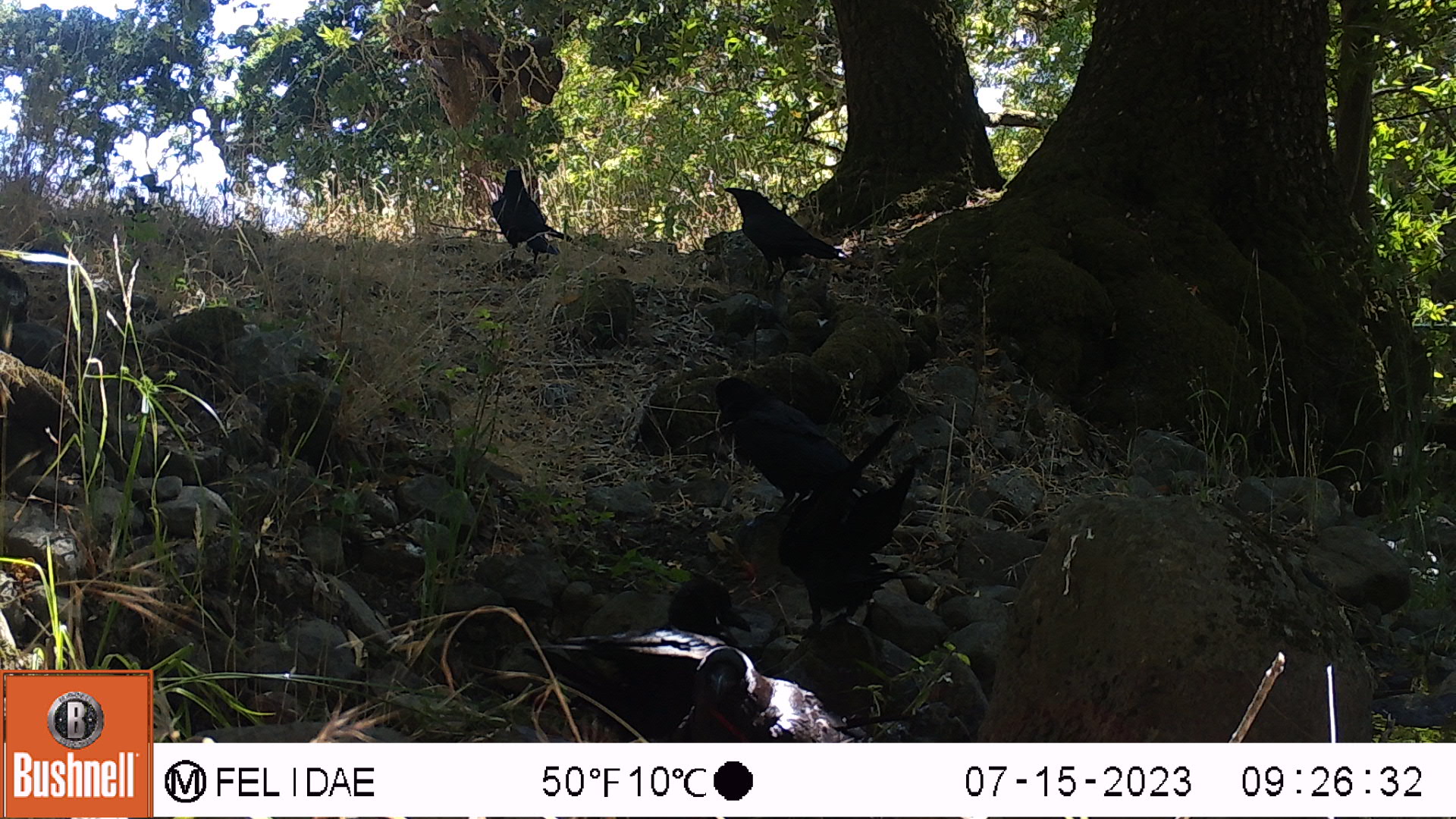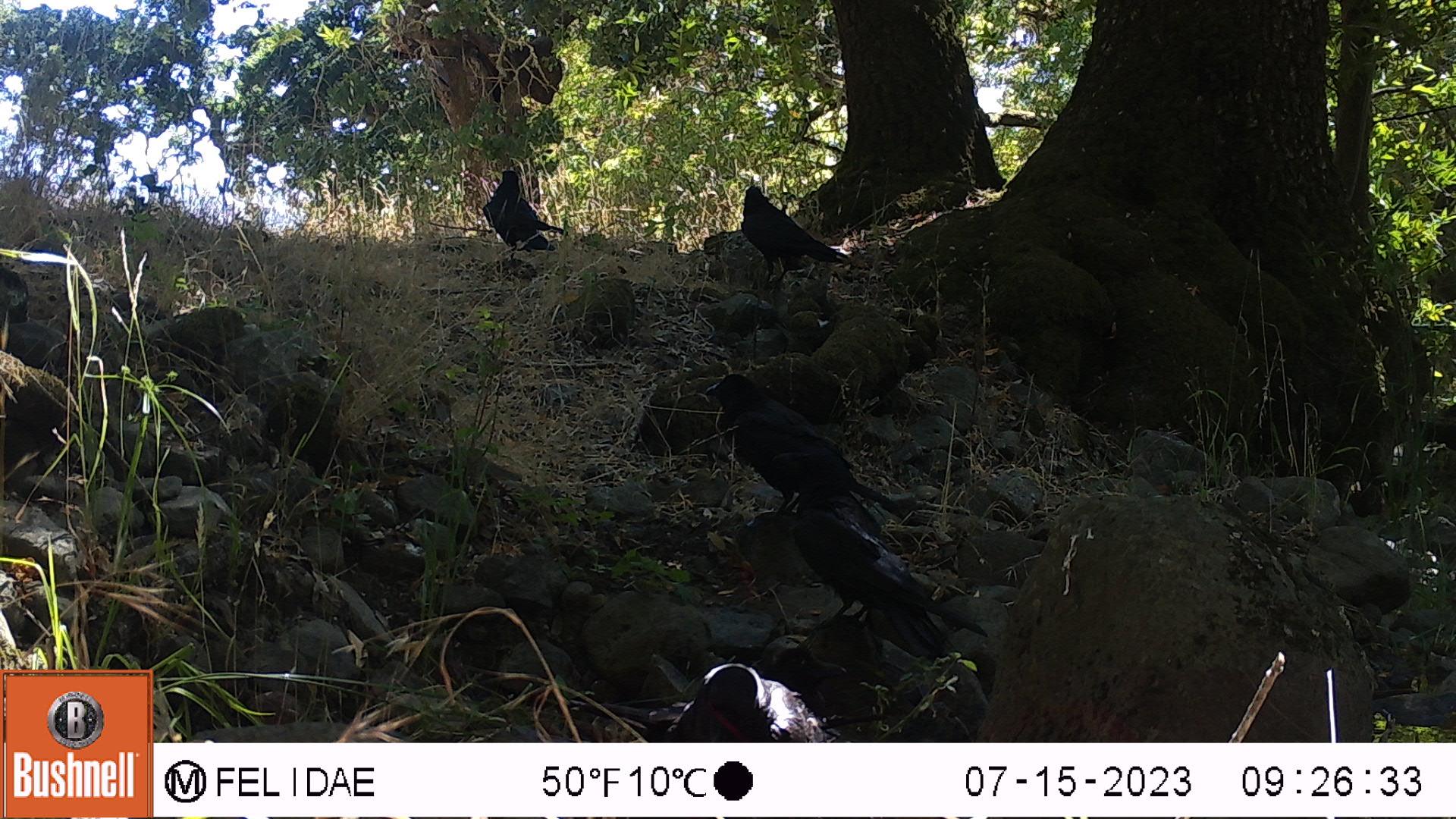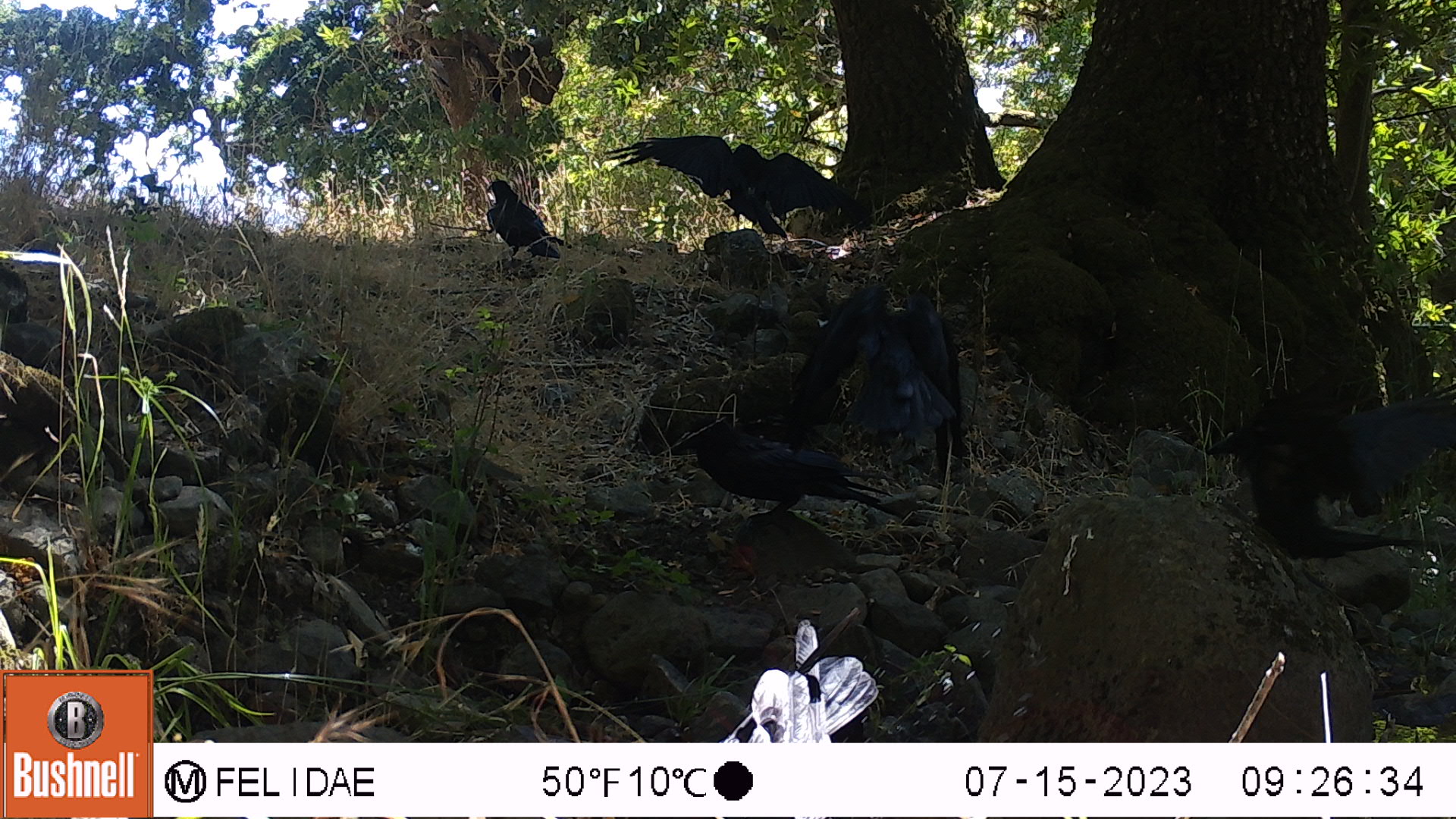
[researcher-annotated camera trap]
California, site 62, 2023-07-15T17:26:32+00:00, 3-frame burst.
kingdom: Animalia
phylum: Chordata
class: Aves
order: Passeriformes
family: Corvidae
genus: Corvus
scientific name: Corvus brachyrhynchos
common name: american crow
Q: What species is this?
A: American crow (Corvus brachyrhynchos).